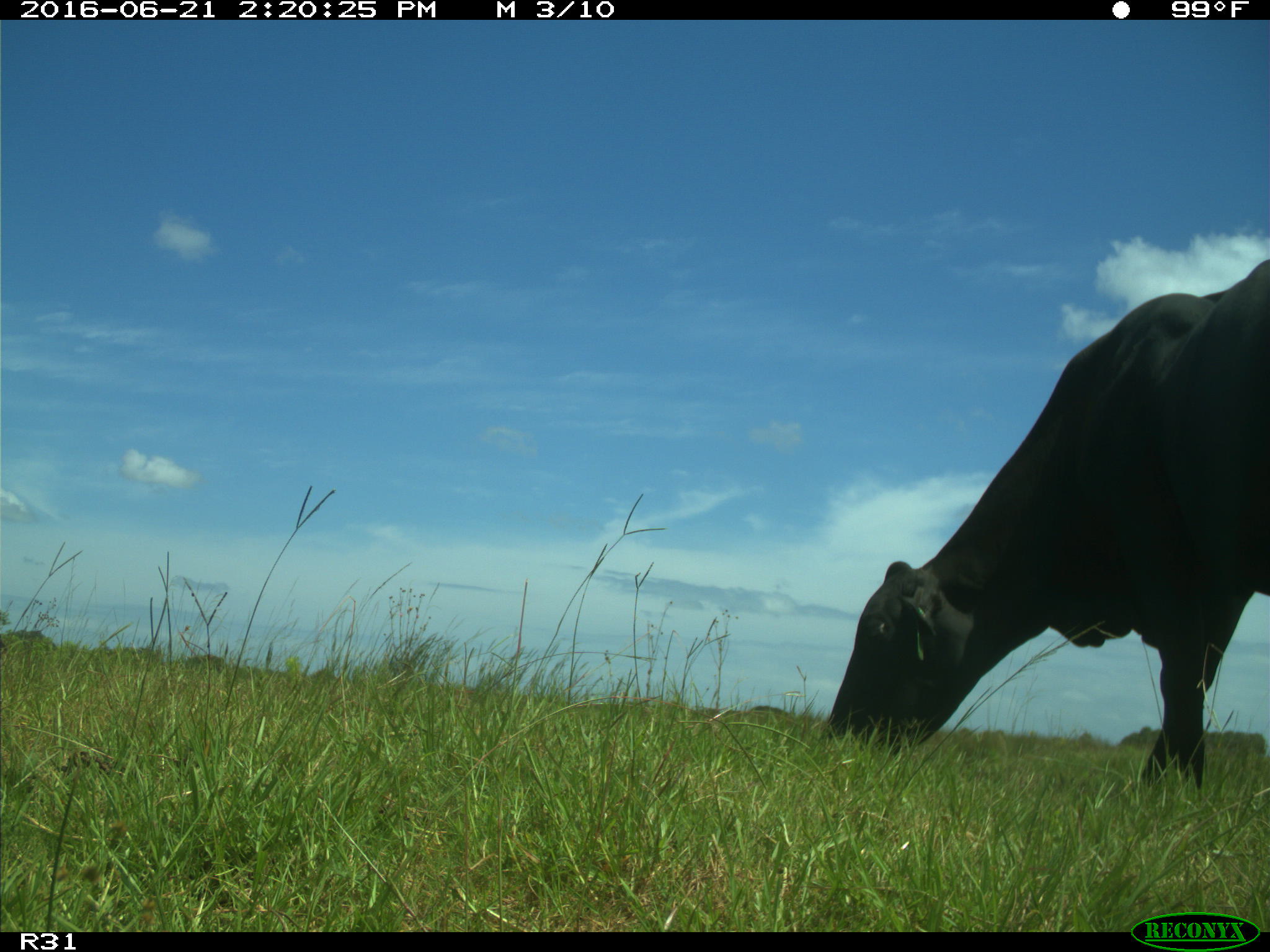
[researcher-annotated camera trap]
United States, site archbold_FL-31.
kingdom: Animalia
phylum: Chordata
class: Mammalia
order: Artiodactyla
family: Bovidae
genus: Bos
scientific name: Bos taurus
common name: domestic cow